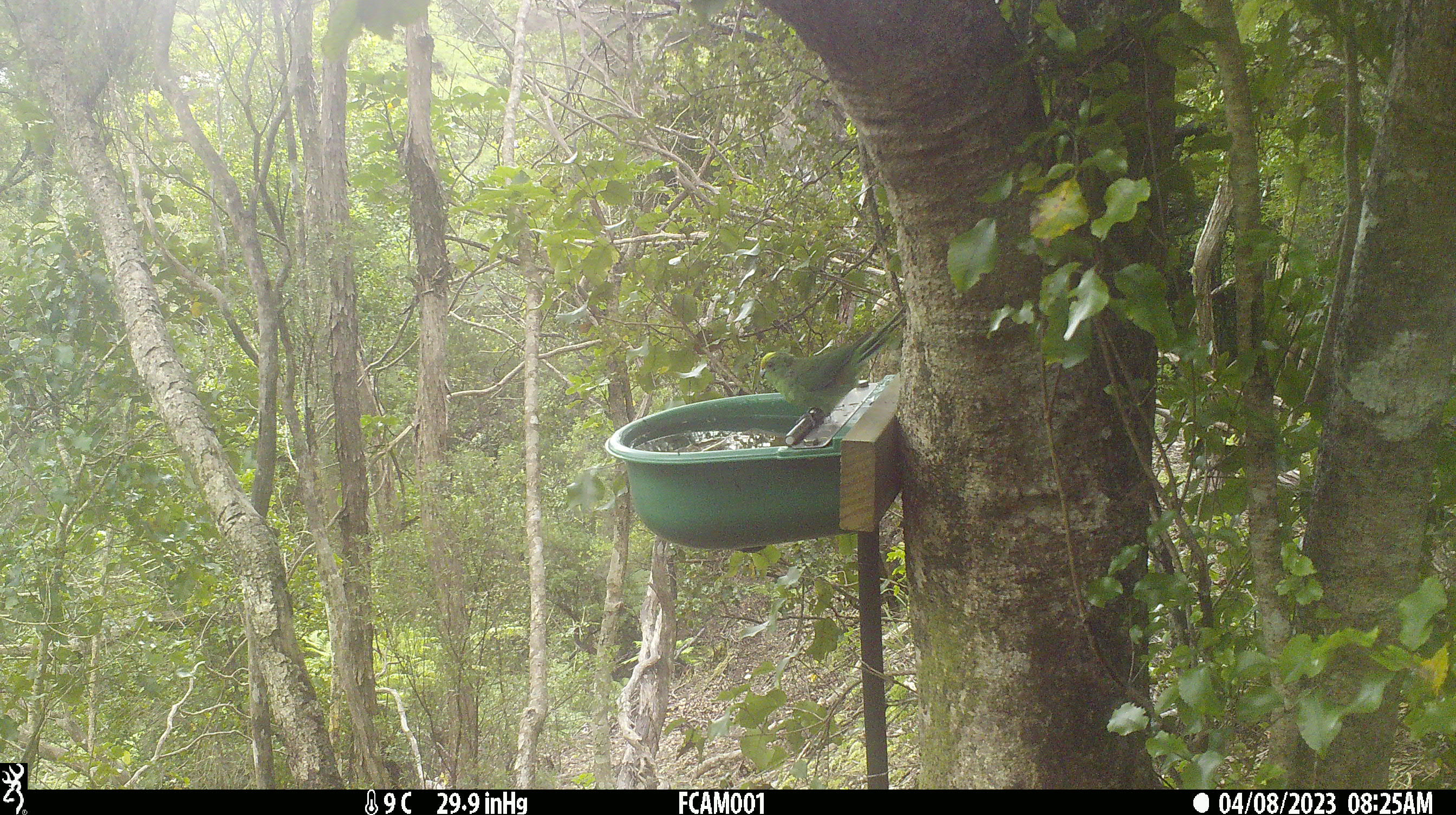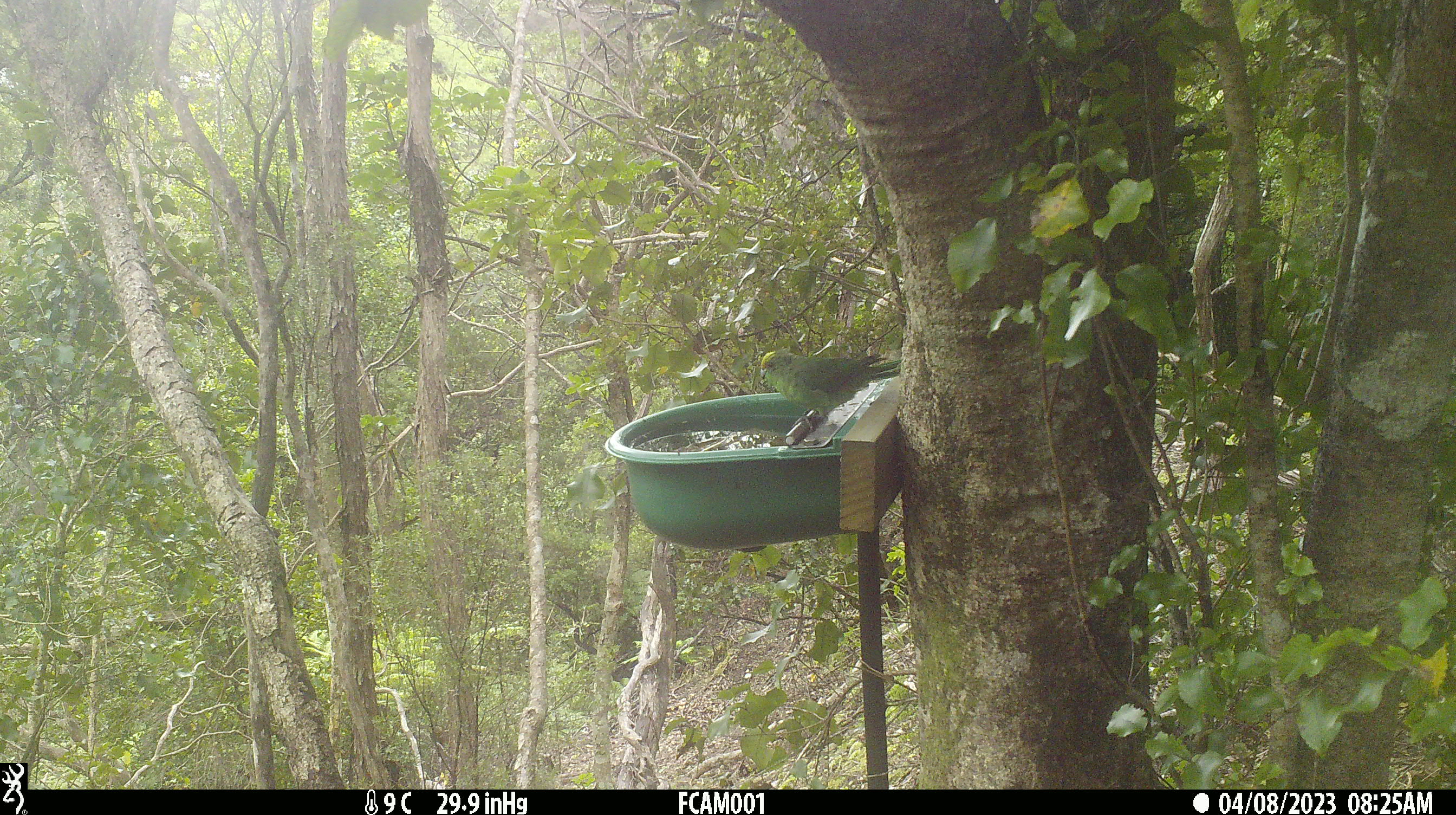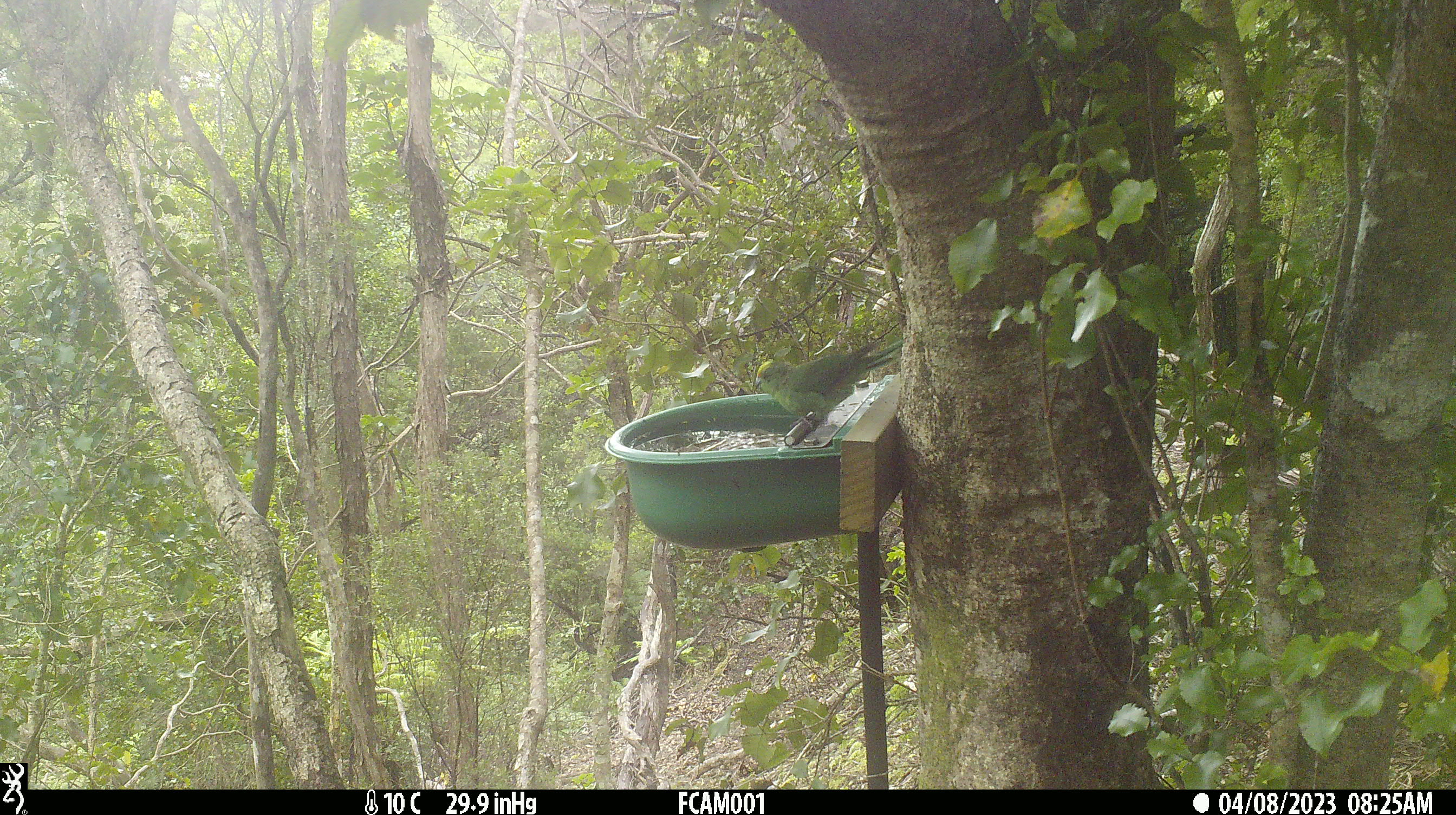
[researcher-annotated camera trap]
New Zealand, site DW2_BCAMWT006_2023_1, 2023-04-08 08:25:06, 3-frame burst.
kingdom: Animalia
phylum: Chordata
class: Aves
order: Psittaciformes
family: Psittaculidae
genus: Cyanoramphus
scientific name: Cyanoramphus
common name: parakeet